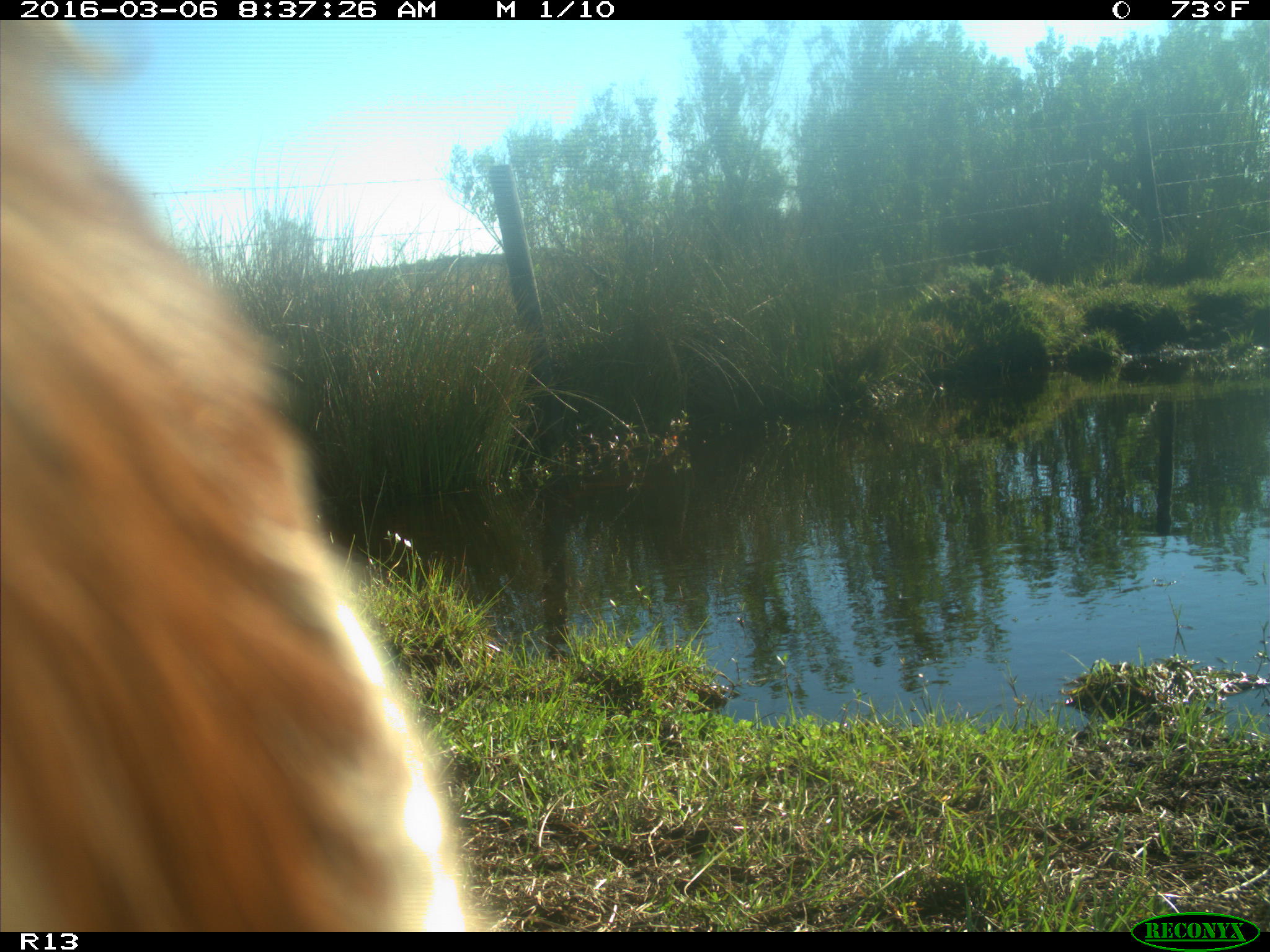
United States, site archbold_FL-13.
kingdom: Animalia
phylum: Chordata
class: Mammalia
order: Artiodactyla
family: Bovidae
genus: Bos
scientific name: Bos taurus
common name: domestic cow